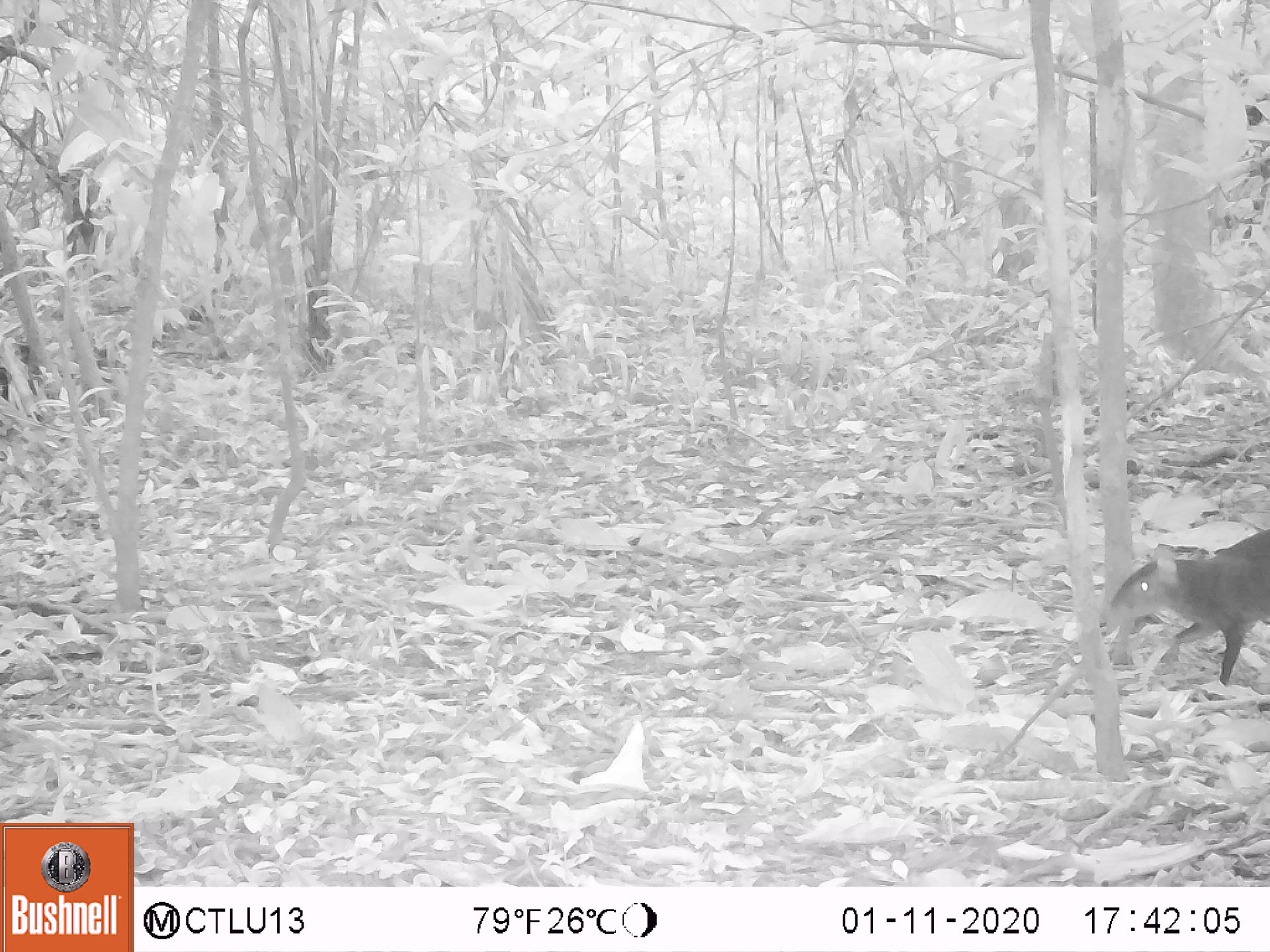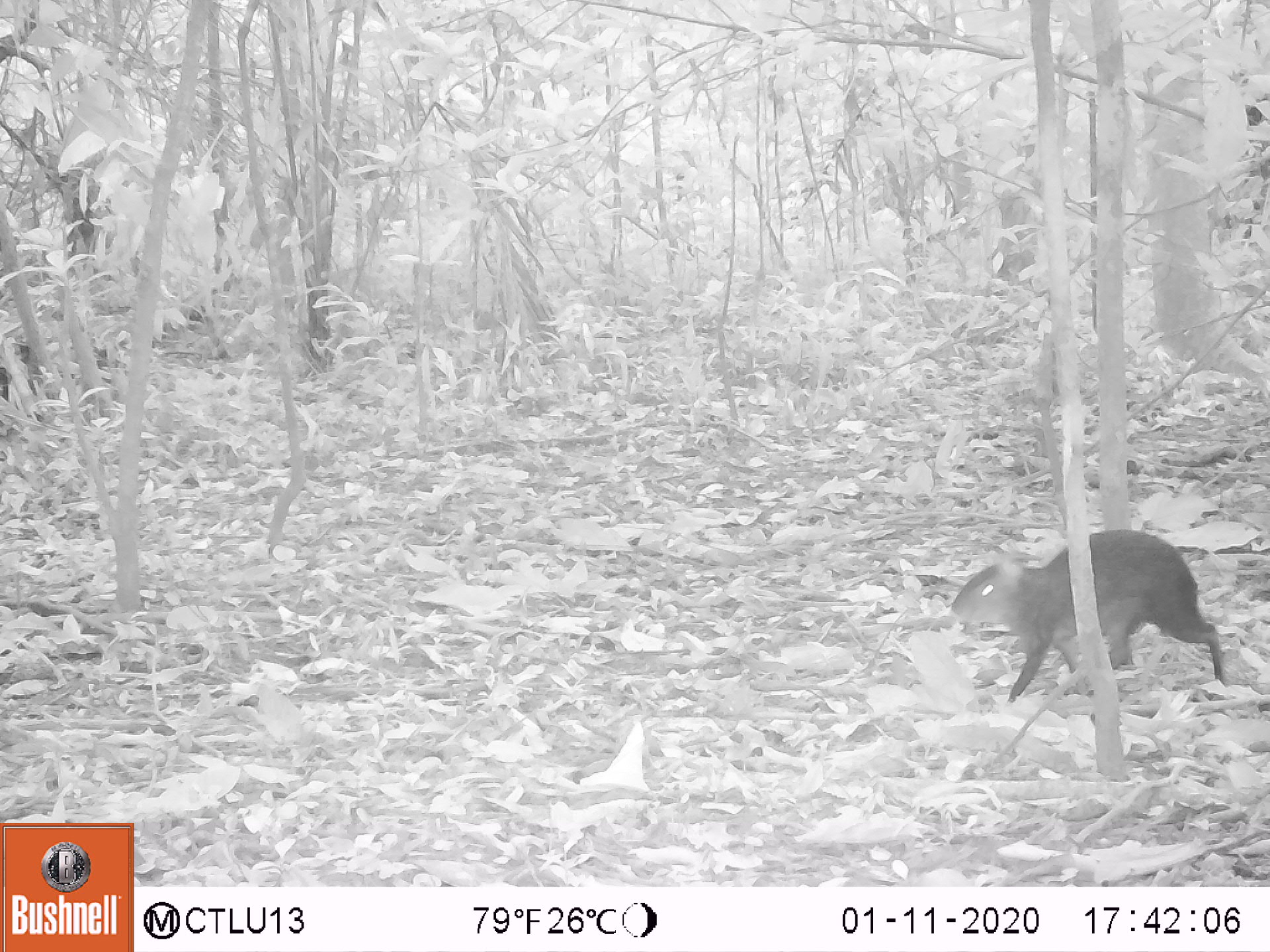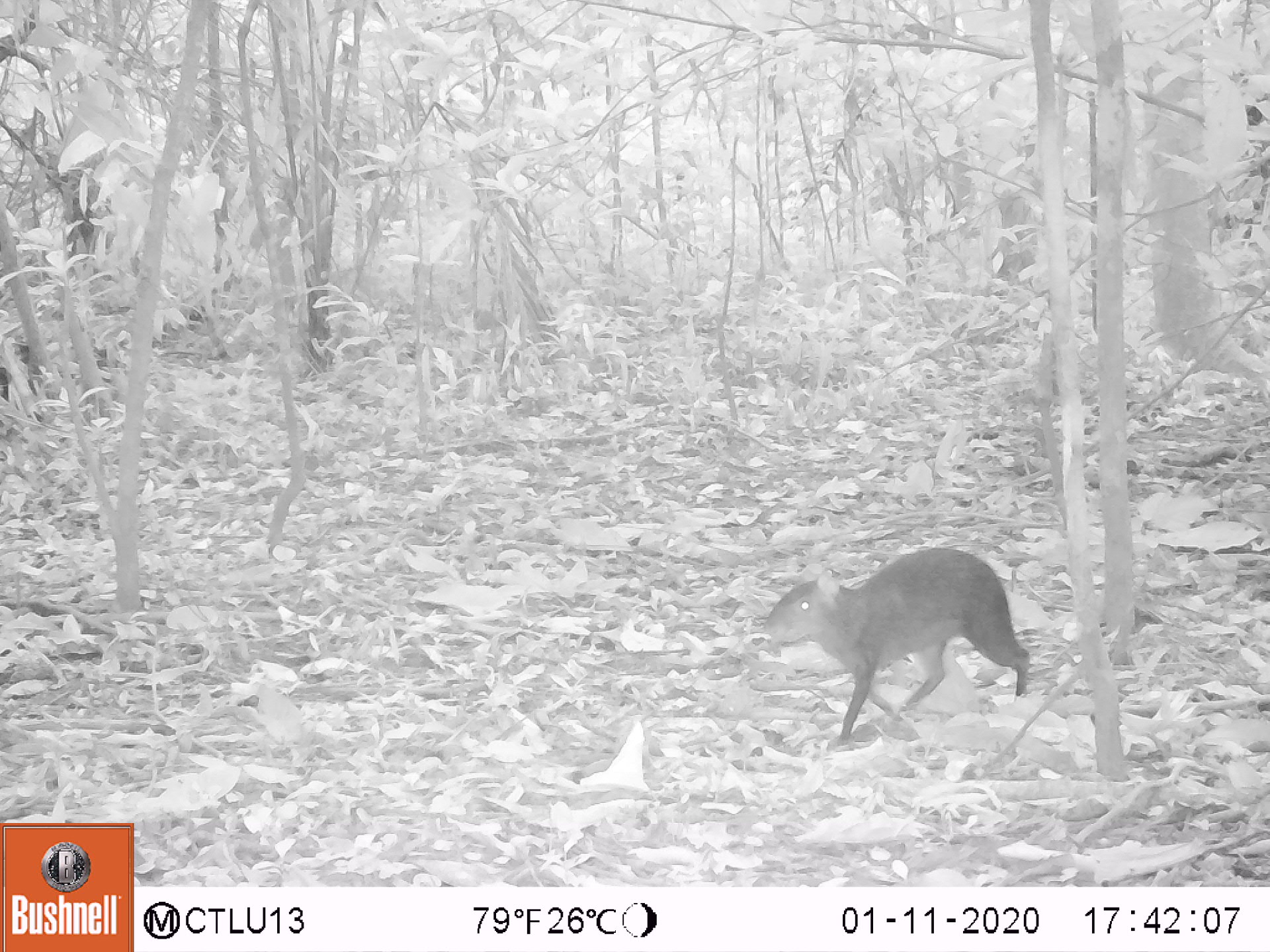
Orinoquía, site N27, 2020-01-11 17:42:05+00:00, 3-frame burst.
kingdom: Animalia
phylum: Chordata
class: Mammalia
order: Rodentia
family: Dasyproctidae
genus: Dasyprocta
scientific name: Dasyprocta fuliginosa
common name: black agouti